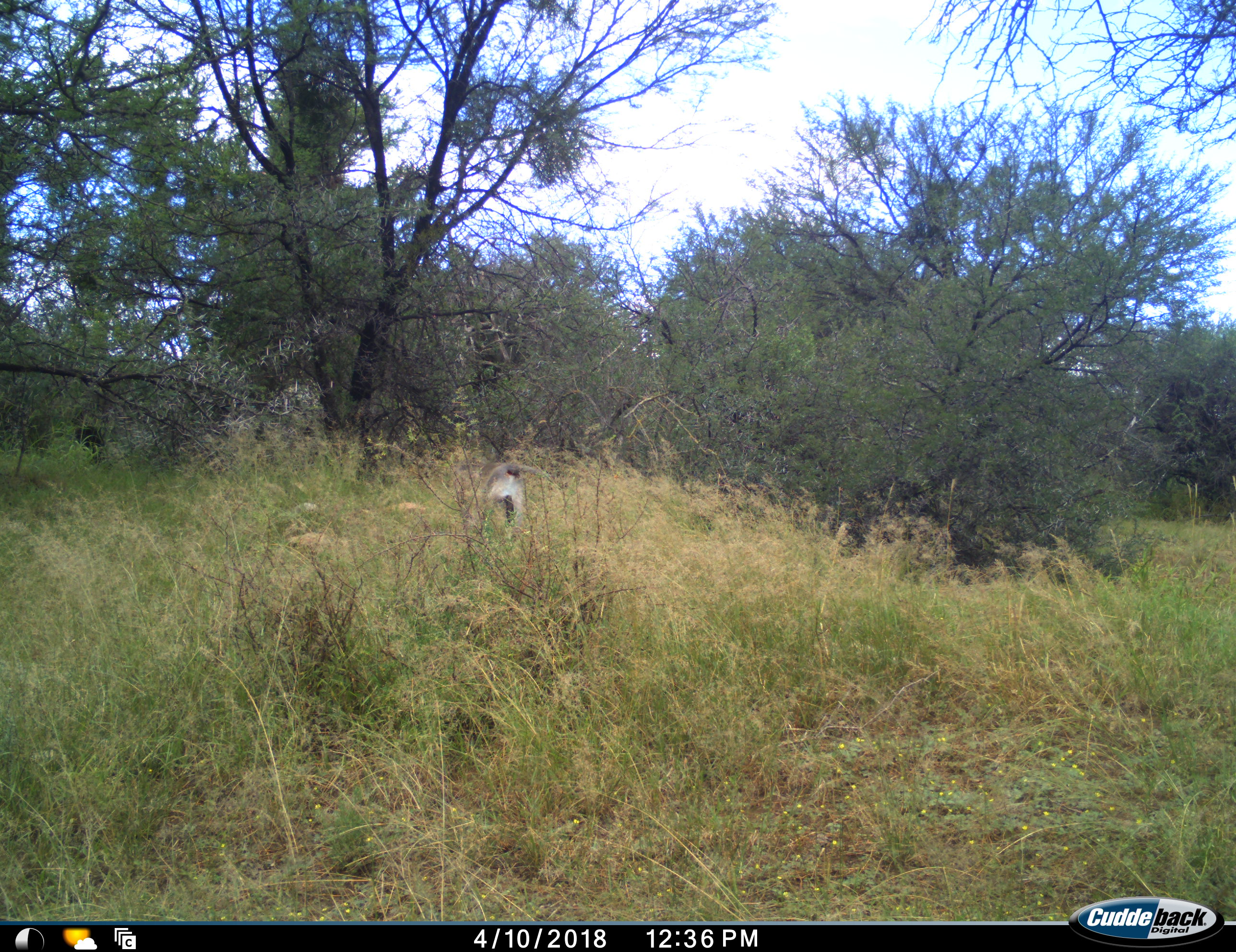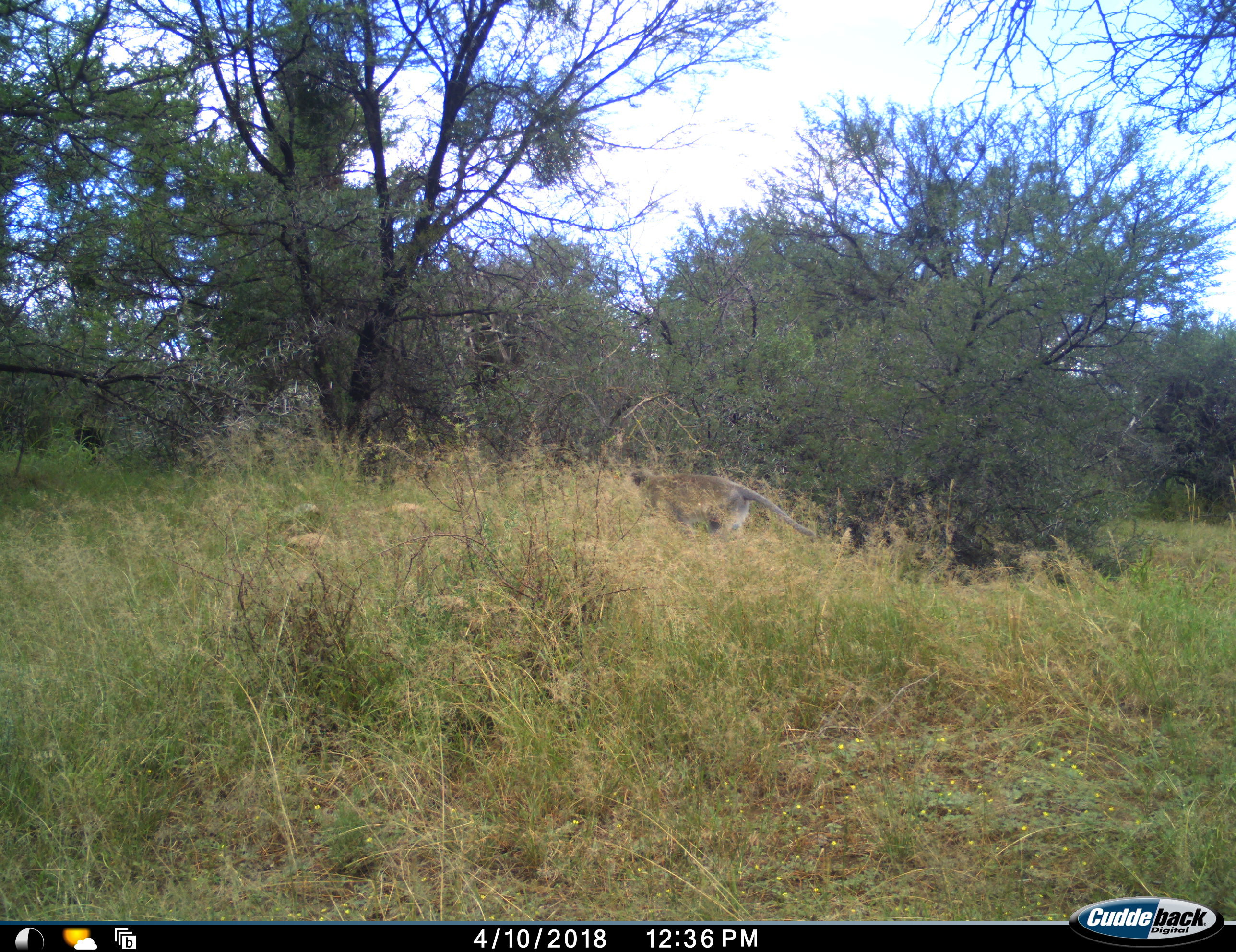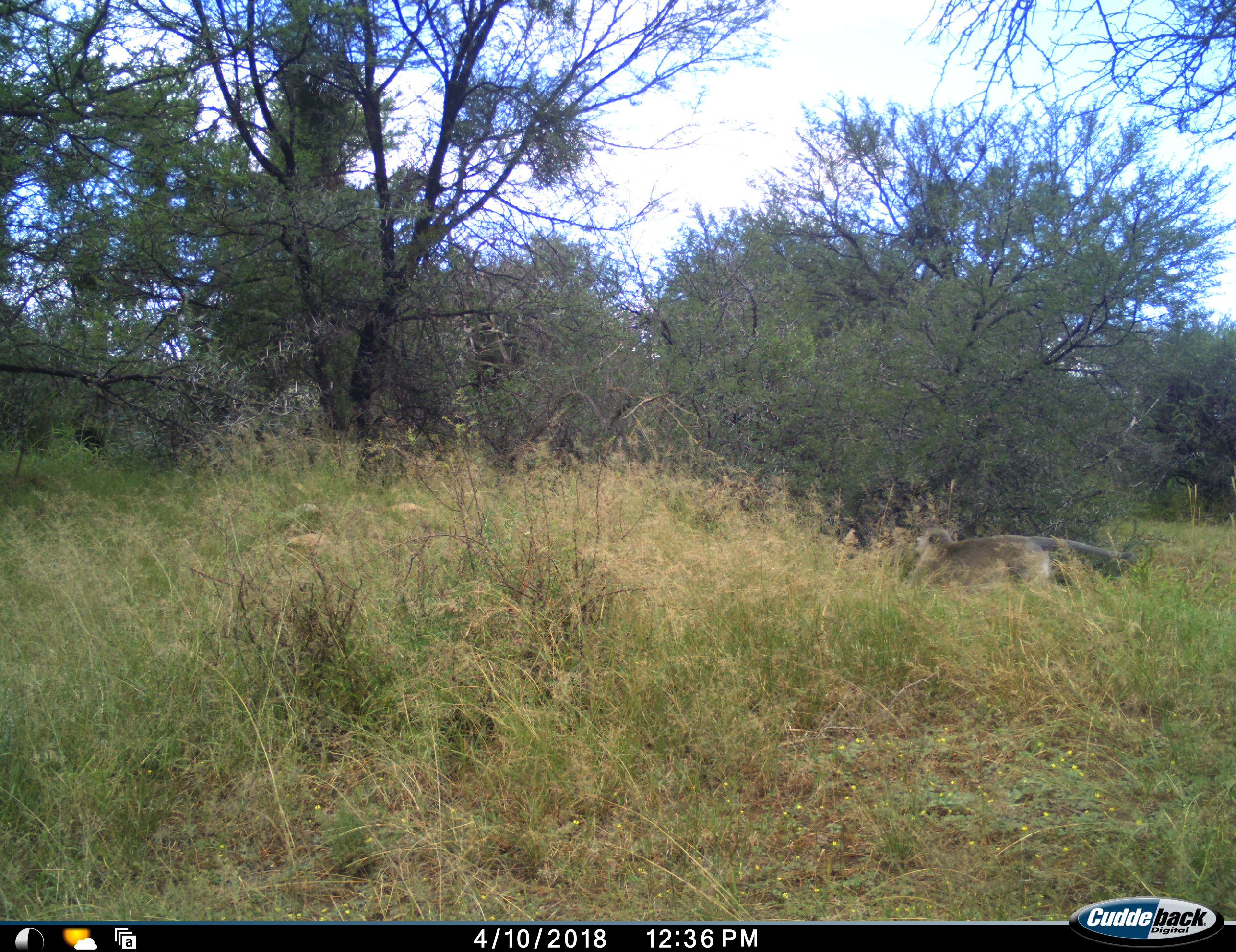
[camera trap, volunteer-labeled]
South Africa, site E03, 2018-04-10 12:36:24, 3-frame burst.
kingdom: Animalia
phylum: Chordata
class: Mammalia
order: Primates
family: Cercopithecidae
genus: Chlorocebus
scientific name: Chlorocebus pygerythrus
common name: vervet monkey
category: monkeyvervet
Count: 1.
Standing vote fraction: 0%.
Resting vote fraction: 0%.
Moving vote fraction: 100%.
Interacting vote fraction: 0%.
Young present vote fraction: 0%.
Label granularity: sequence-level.